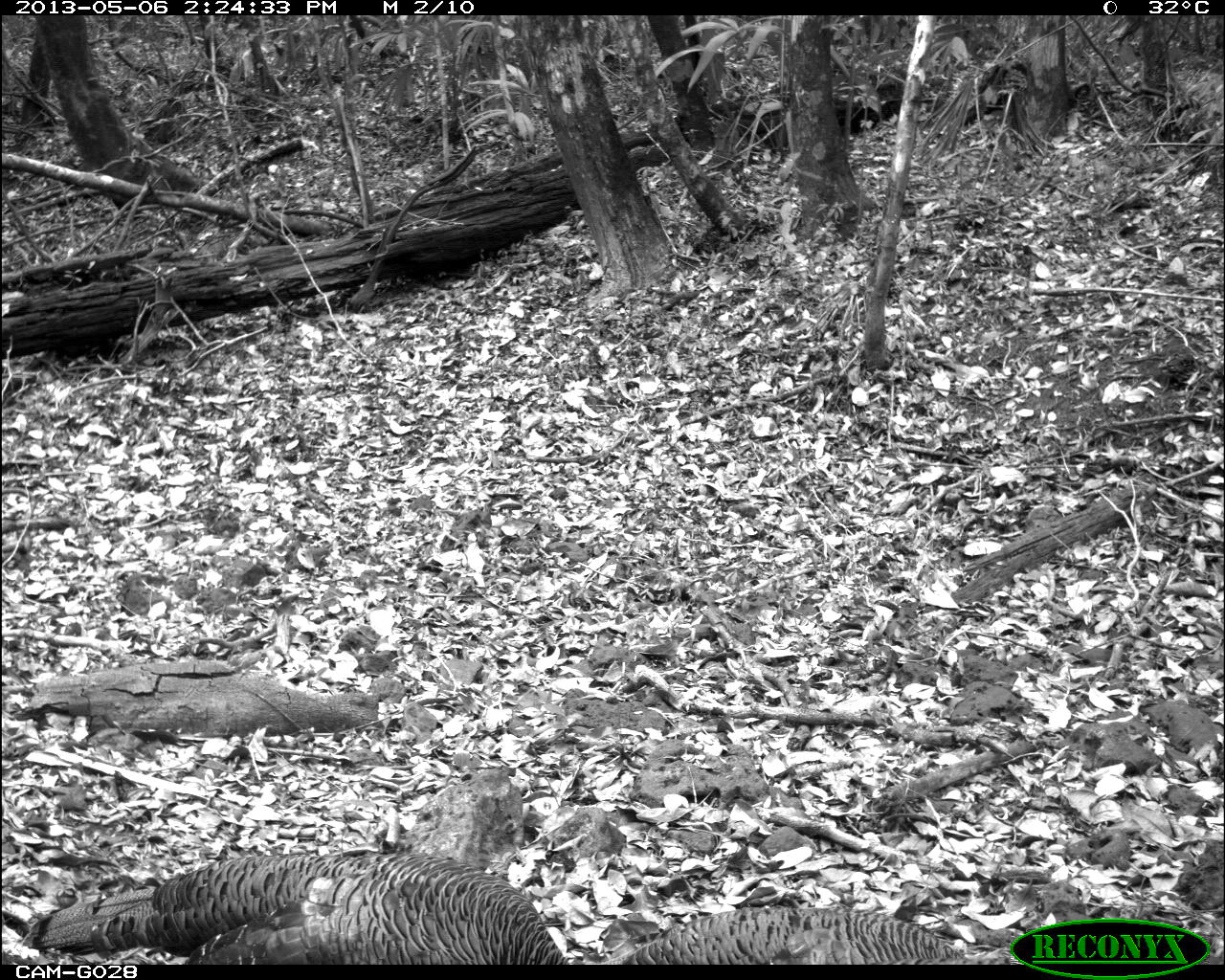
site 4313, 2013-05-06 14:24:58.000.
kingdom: Animalia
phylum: Chordata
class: Aves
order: Galliformes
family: Phasianidae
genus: Meleagris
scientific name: Meleagris ocellata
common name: ocellated turkey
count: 3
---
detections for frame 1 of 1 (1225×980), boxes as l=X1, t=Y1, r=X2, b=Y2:
meleagris ocellata: l=21, t=851, r=570, b=964; l=599, t=906, r=972, b=965